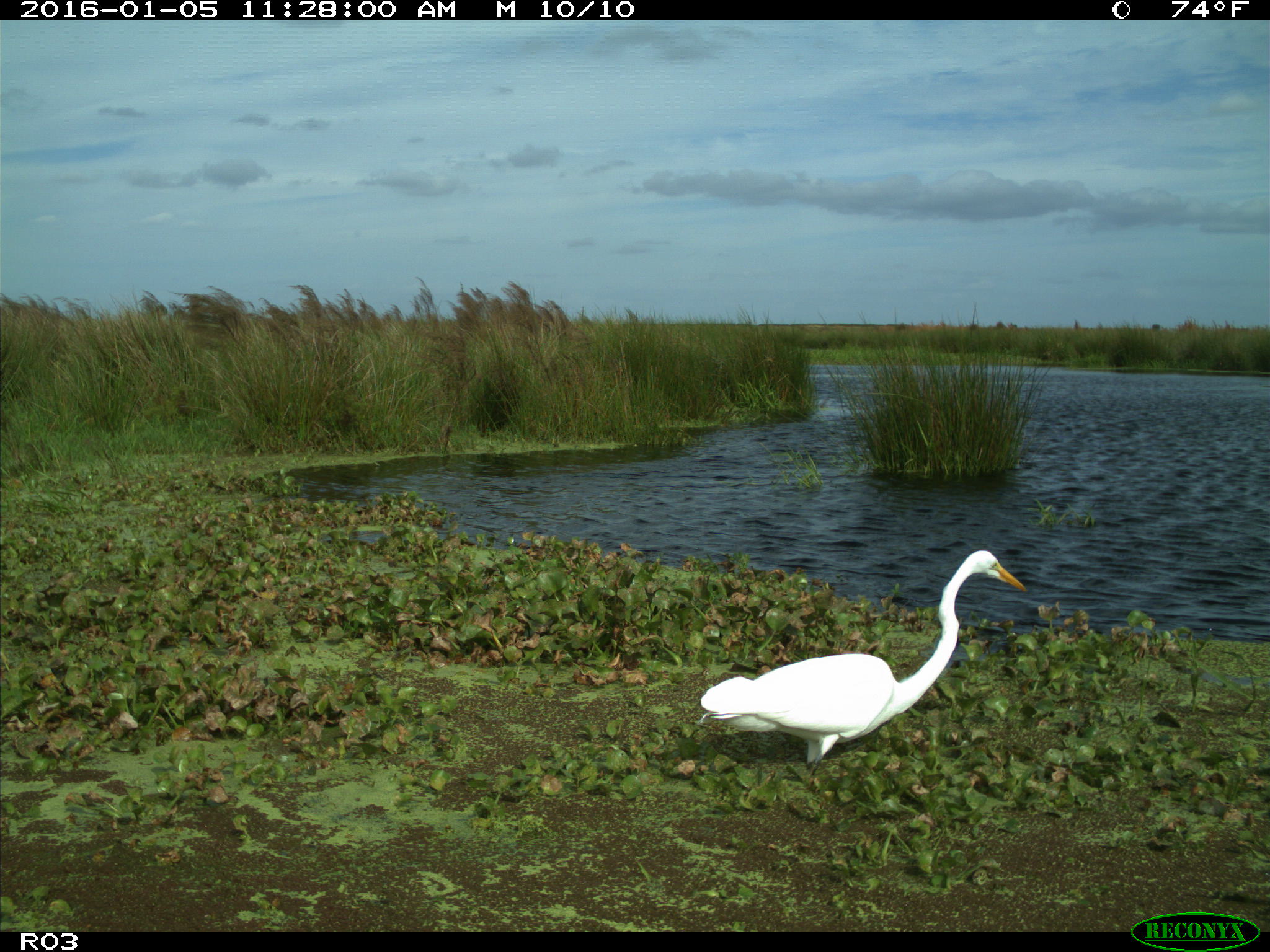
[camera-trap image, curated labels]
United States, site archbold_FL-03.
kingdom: Animalia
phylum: Chordata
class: Aves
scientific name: Aves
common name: birds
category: unidentified bird